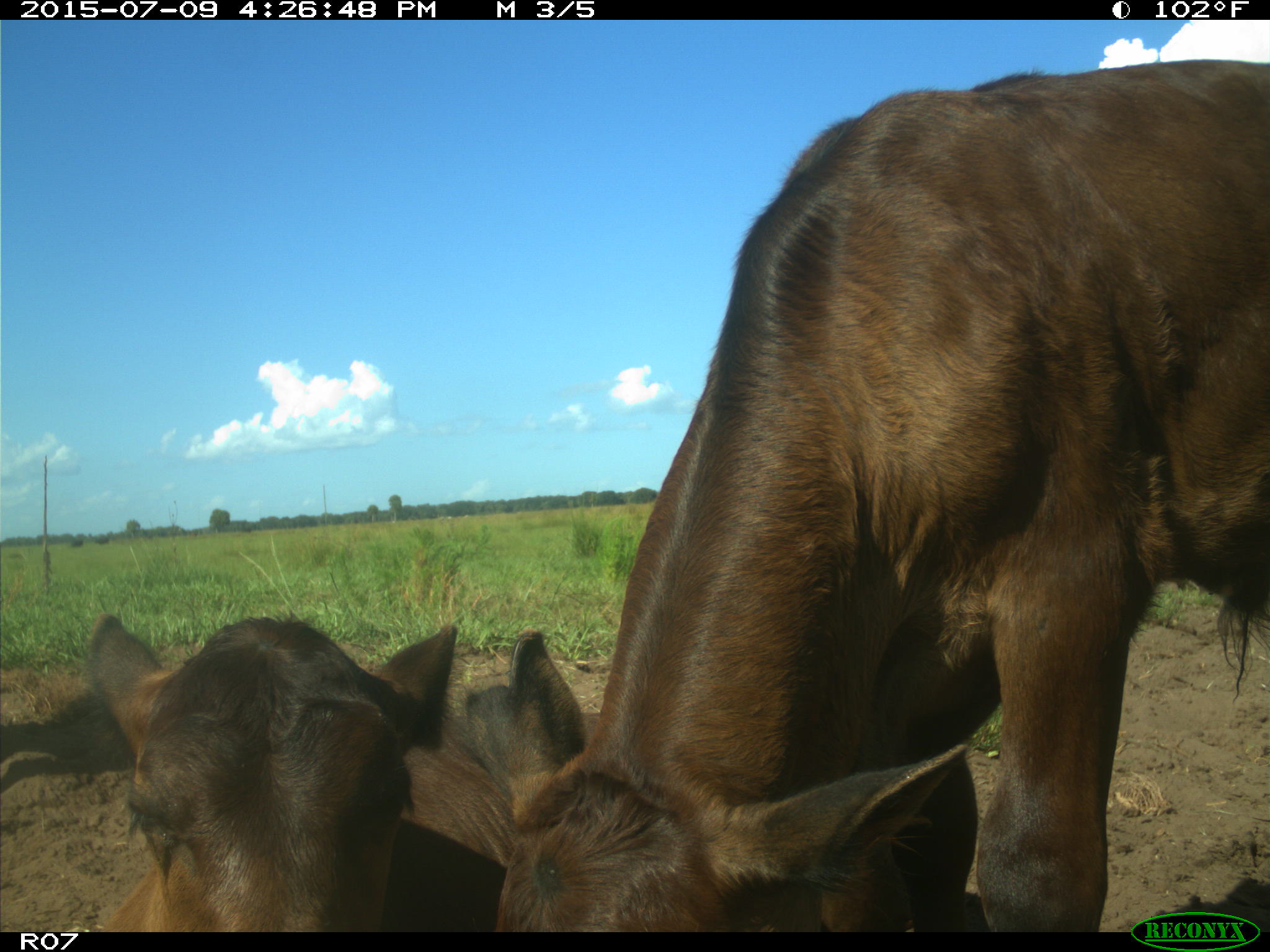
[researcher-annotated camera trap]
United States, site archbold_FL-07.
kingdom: Animalia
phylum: Chordata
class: Mammalia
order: Artiodactyla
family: Bovidae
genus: Bos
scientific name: Bos taurus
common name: domestic cow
Bos taurus (domestic cow).